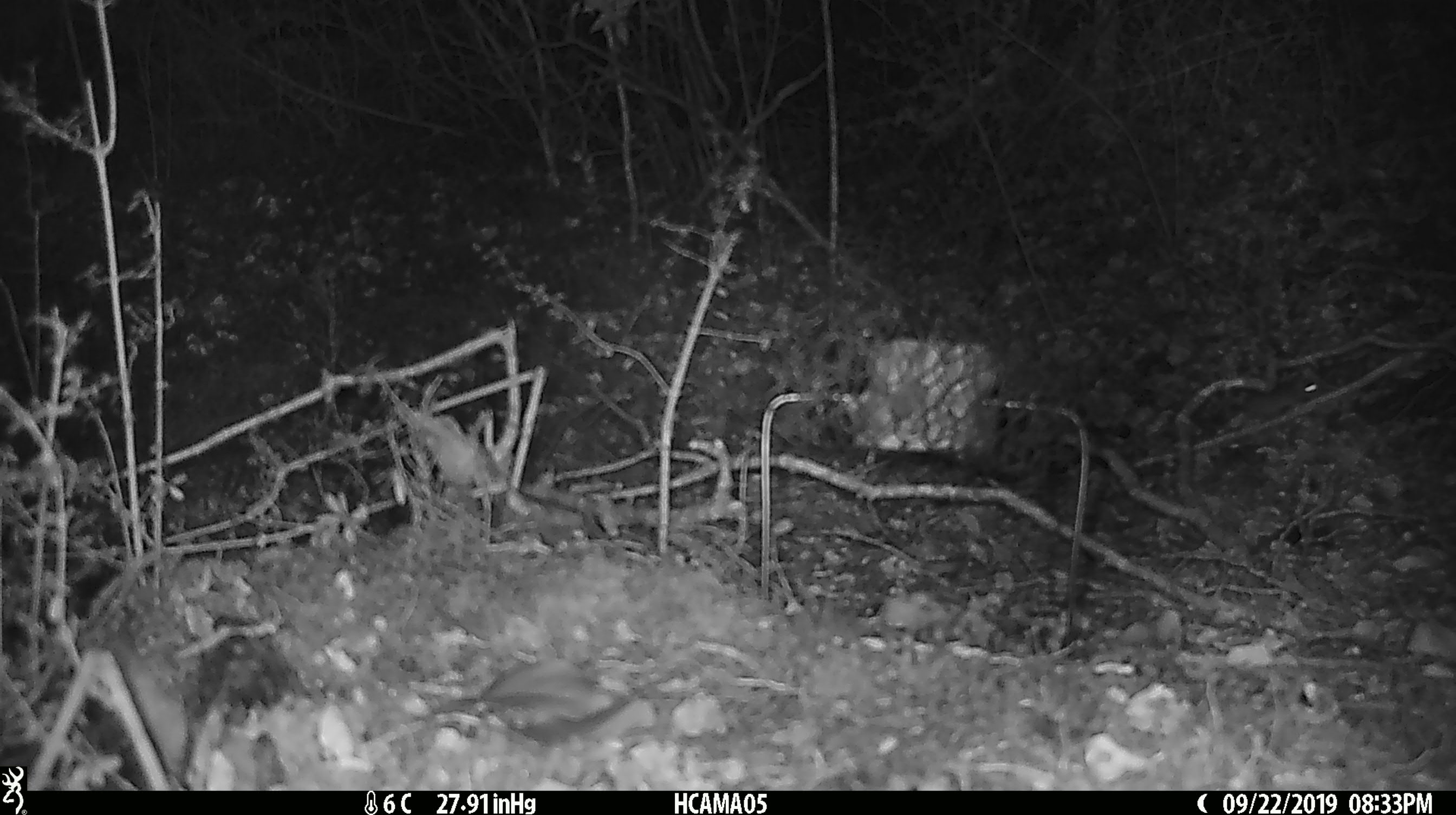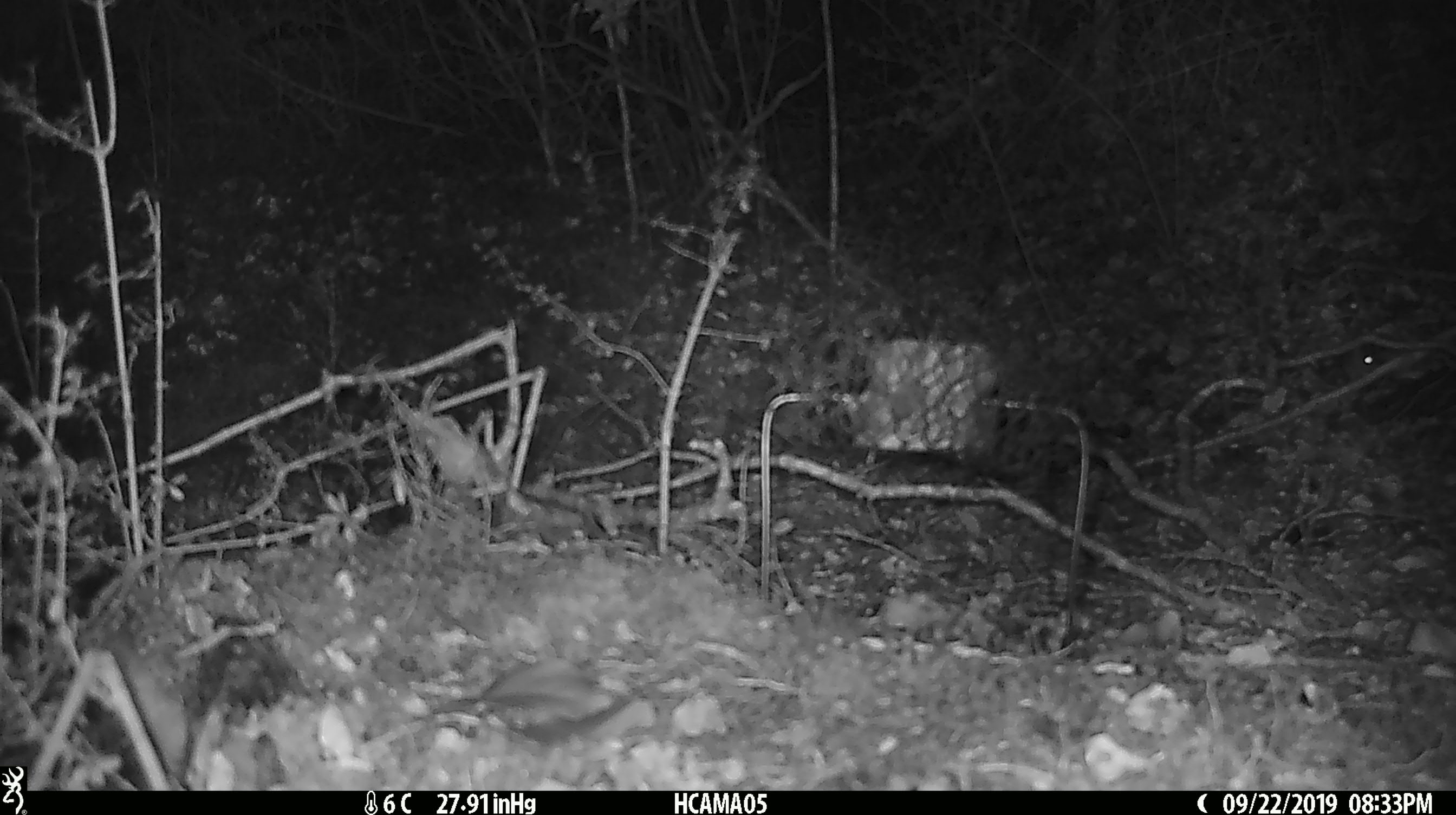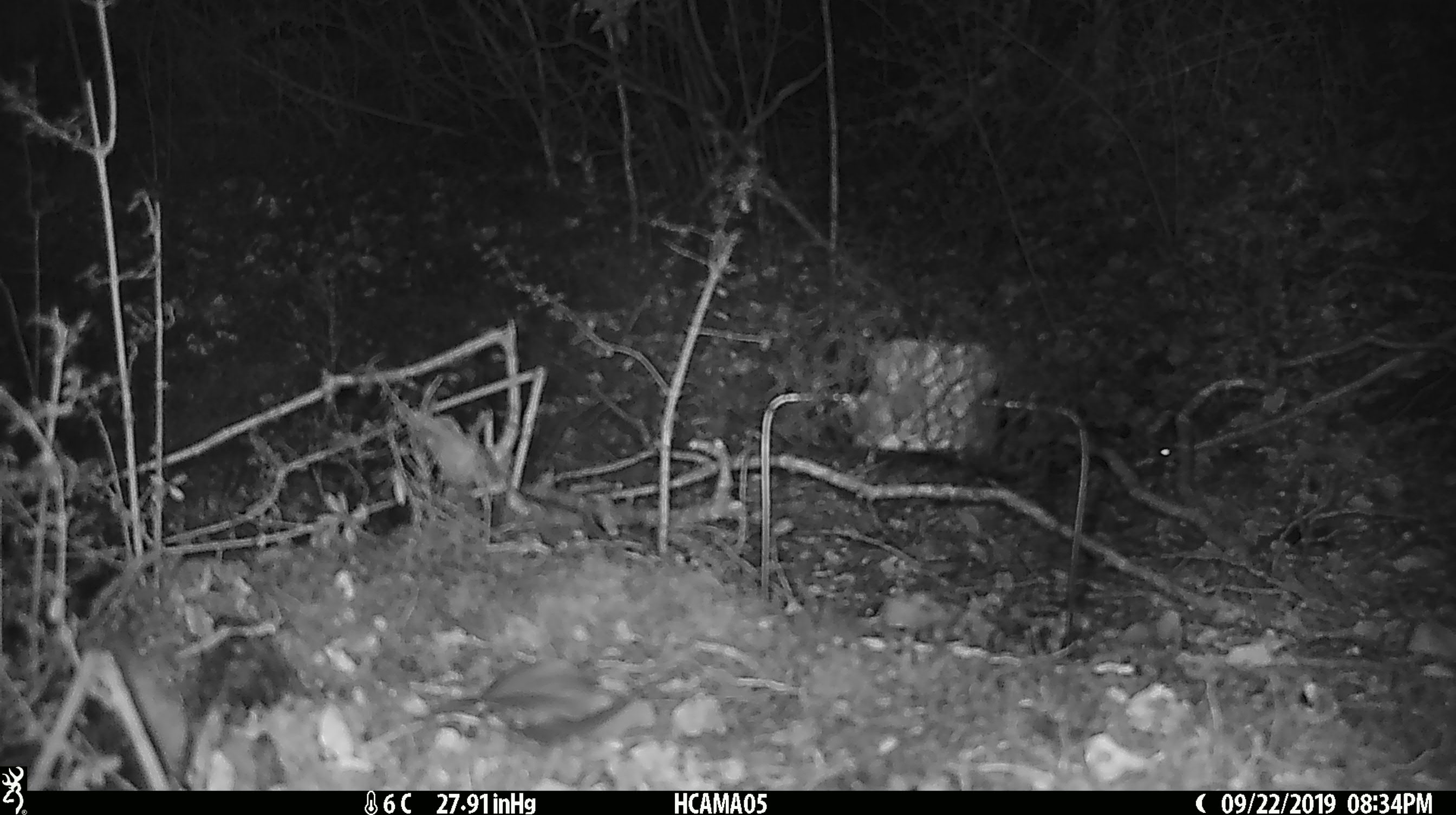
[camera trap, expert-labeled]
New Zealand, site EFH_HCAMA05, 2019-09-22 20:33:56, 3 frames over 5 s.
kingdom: Animalia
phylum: Chordata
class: Mammalia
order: Rodentia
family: Muridae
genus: Mus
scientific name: Mus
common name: mouse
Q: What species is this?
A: Mouse (Mus).